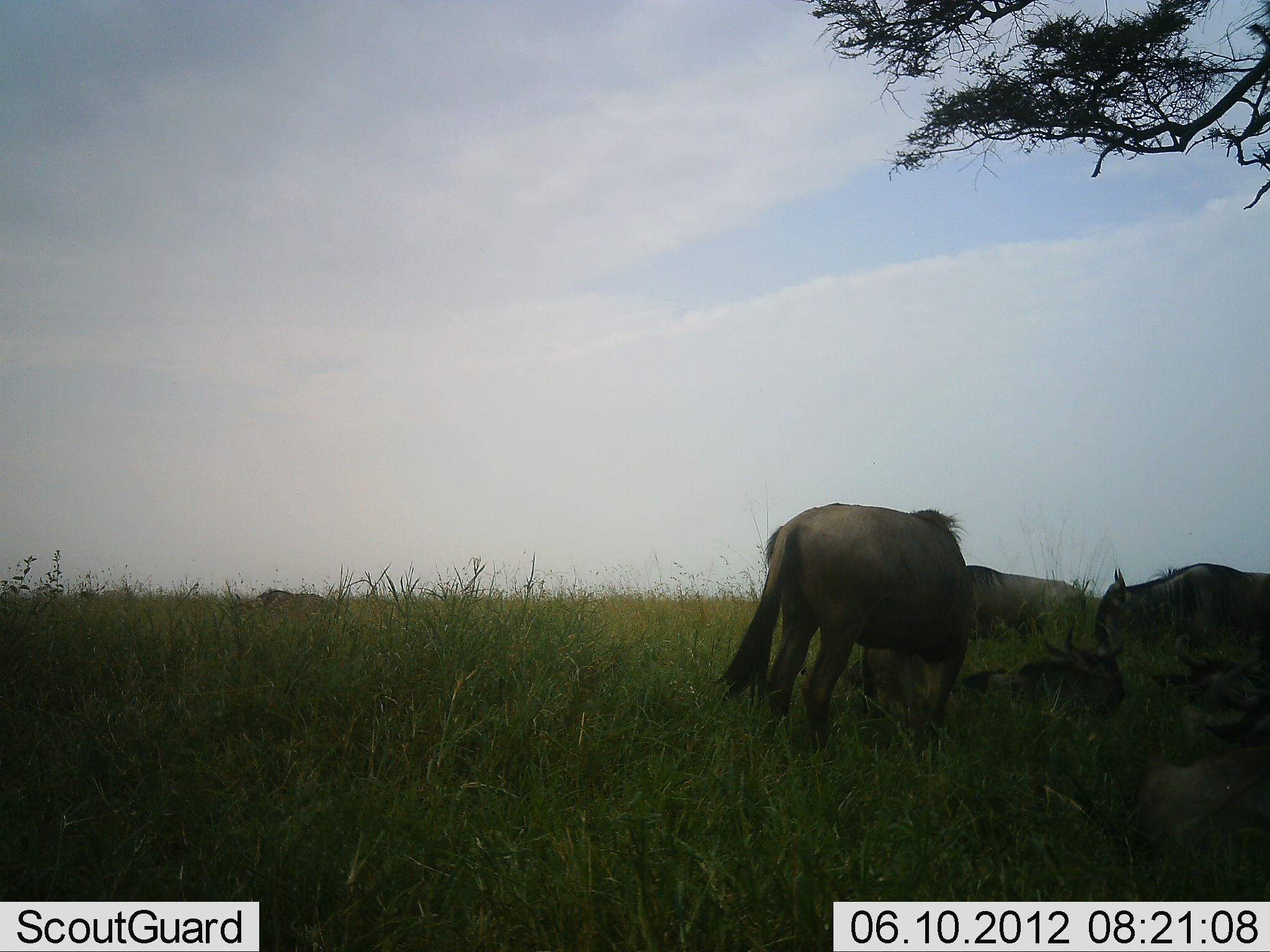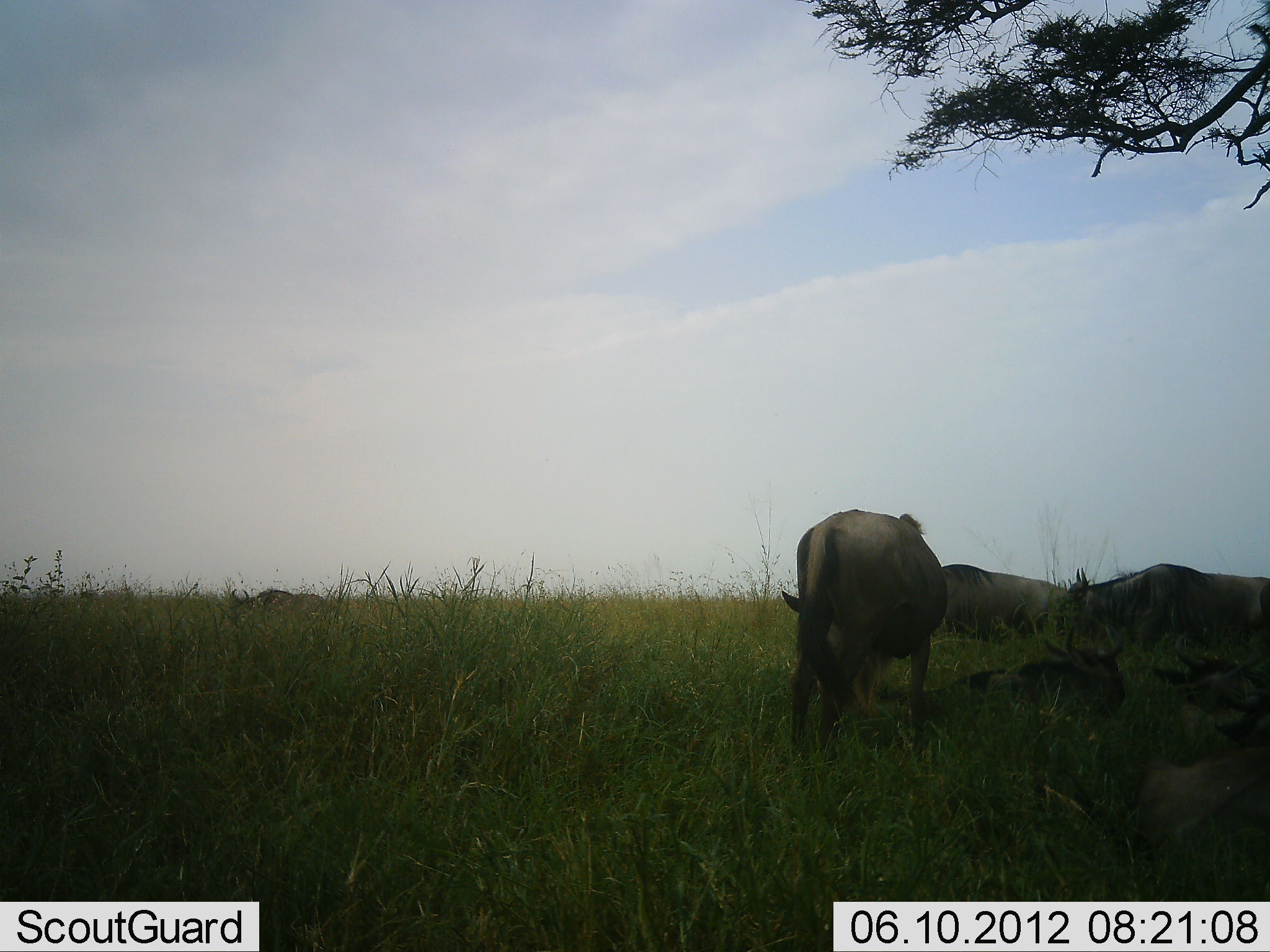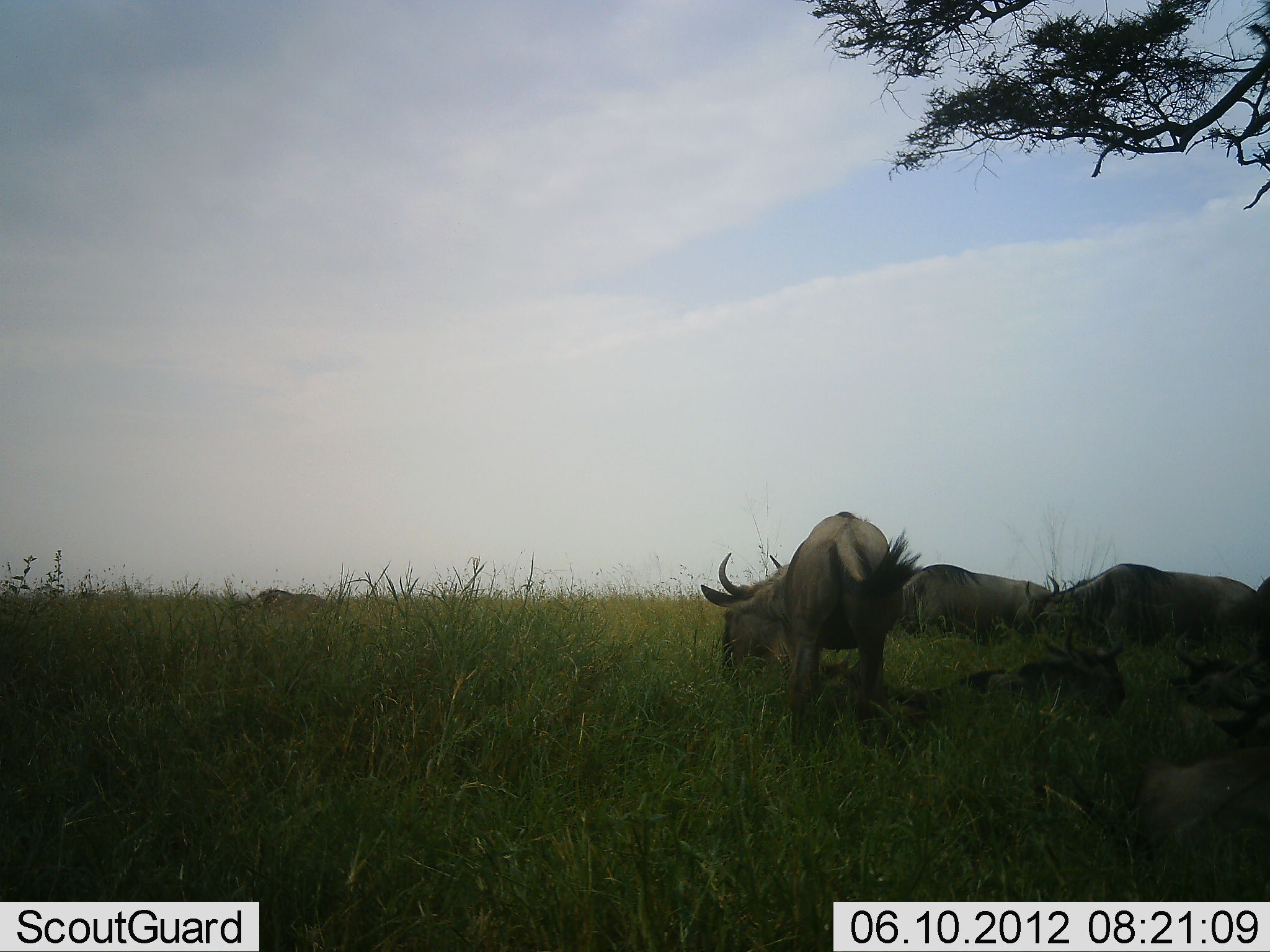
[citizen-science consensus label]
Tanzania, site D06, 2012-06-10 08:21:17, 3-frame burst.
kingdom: Animalia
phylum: Chordata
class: Mammalia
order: Artiodactyla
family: Bovidae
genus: Connochaetes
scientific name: Connochaetes taurinus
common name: blue wildebeest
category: wildebeest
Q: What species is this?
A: Wildebeest (blue wildebeest) (Connochaetes taurinus).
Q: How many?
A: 7.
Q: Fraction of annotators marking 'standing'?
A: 30%.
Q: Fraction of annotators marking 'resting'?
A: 60%.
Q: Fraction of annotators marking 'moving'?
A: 50%.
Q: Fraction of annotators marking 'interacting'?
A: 0%.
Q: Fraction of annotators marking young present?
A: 0%.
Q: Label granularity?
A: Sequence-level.